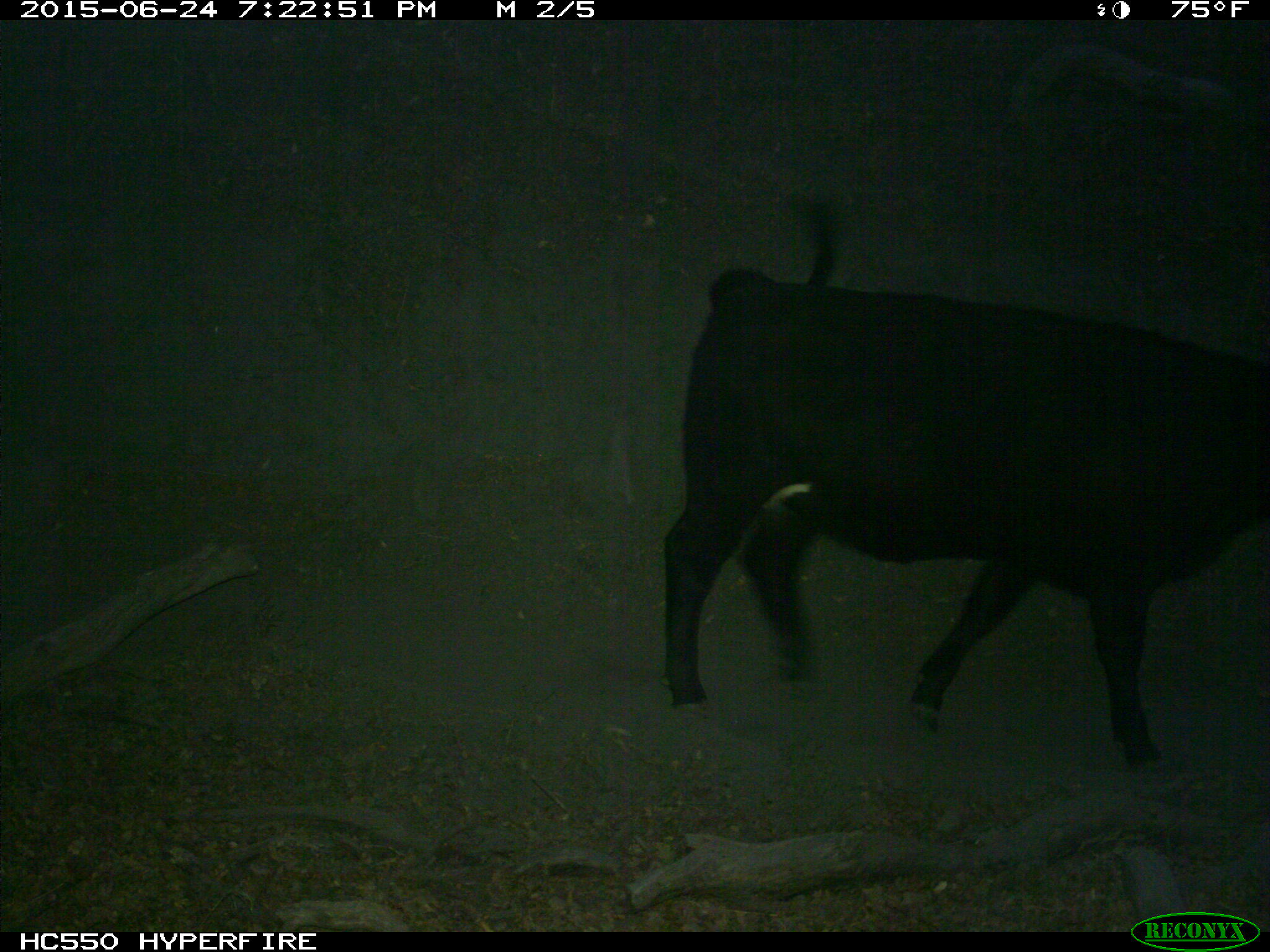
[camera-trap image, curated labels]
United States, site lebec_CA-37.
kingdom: Animalia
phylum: Chordata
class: Mammalia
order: Artiodactyla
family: Bovidae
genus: Bos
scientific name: Bos taurus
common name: domestic cow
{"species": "Bos taurus (domestic cow)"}